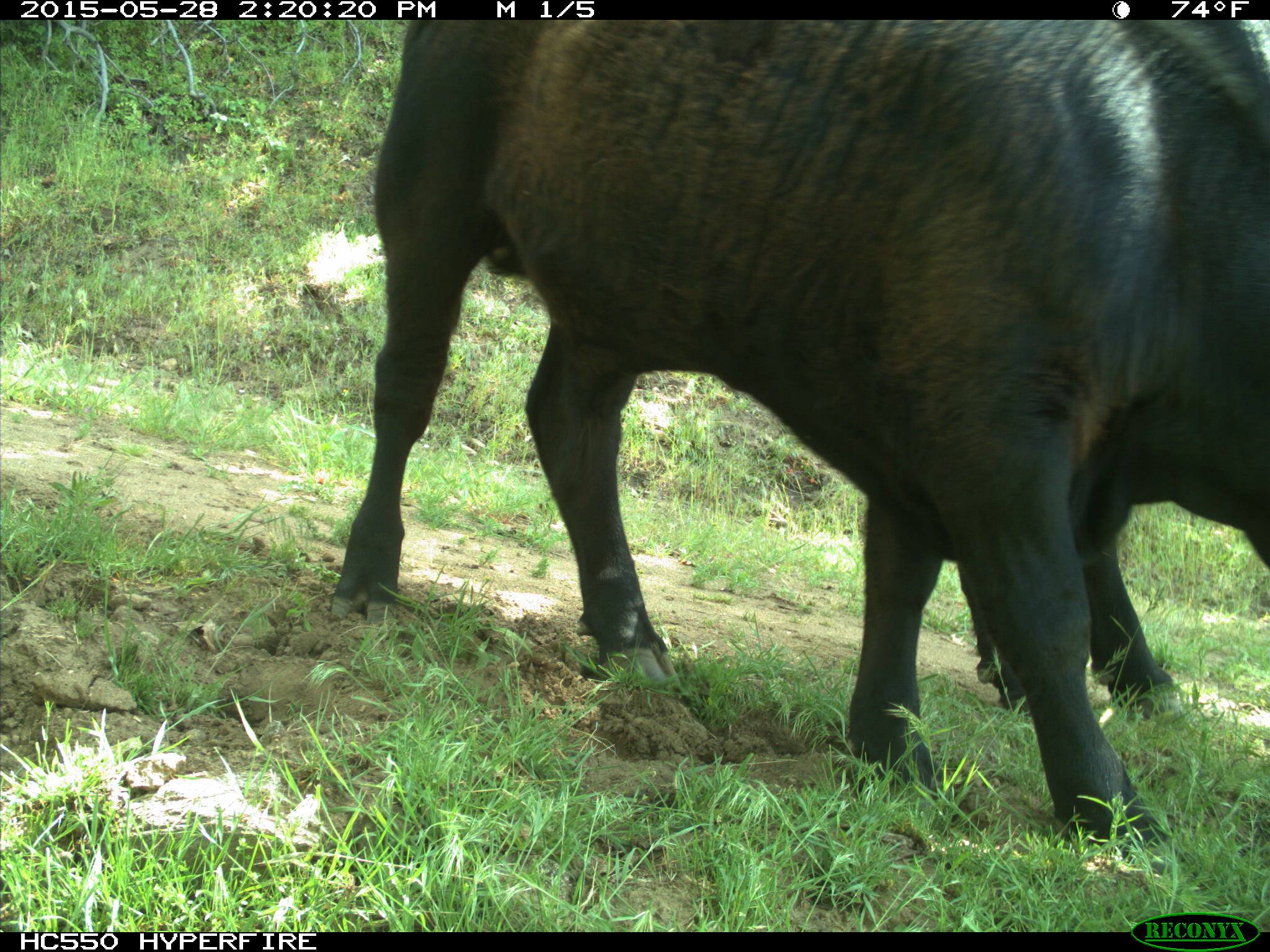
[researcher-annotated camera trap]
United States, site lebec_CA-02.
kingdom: Animalia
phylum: Chordata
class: Mammalia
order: Artiodactyla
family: Bovidae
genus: Bos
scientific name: Bos taurus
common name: domestic cow